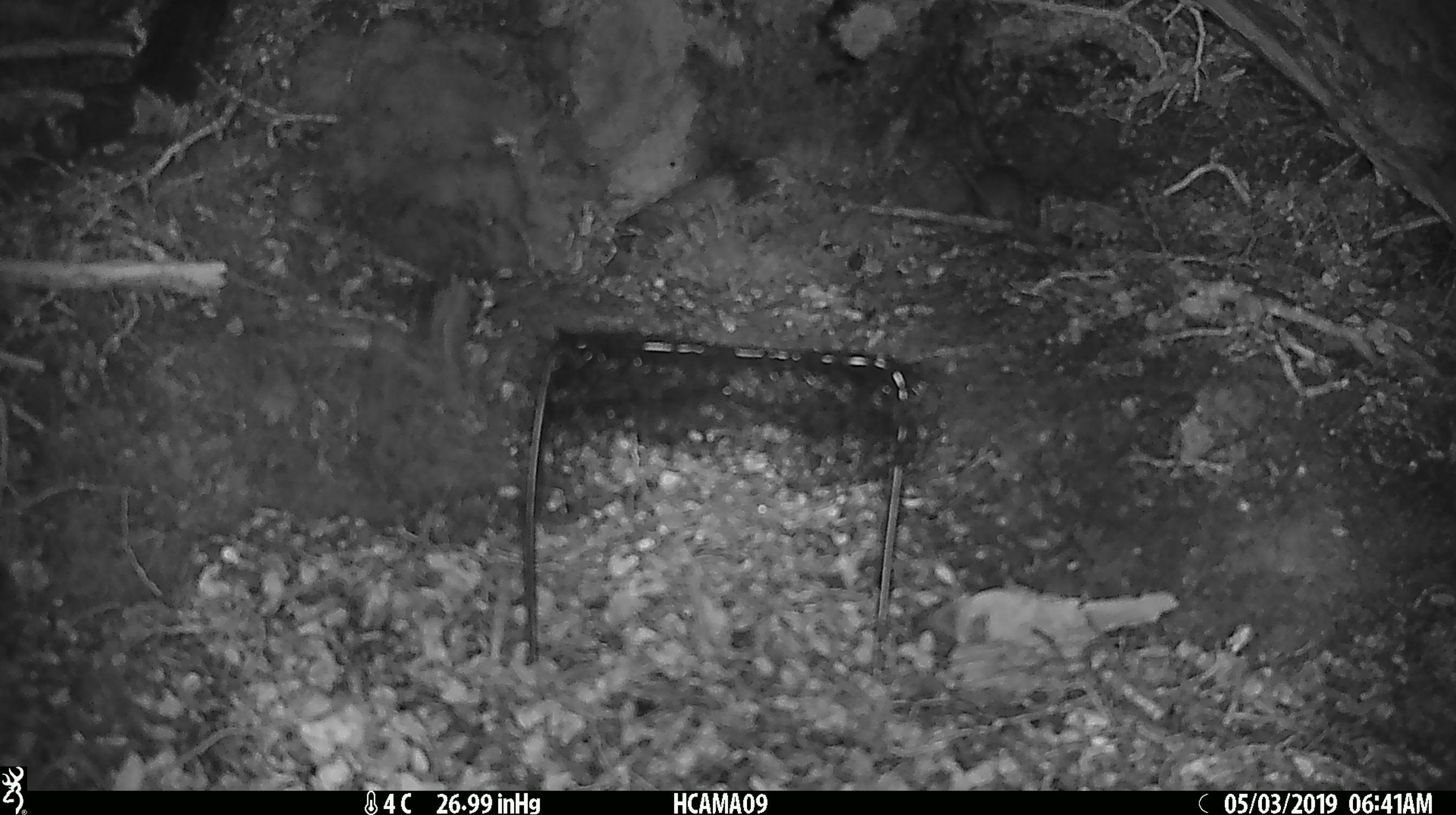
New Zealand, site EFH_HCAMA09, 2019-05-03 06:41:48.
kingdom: Animalia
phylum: Chordata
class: Mammalia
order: Rodentia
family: Muridae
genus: Rattus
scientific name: Rattus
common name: rat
Rat (Rattus).